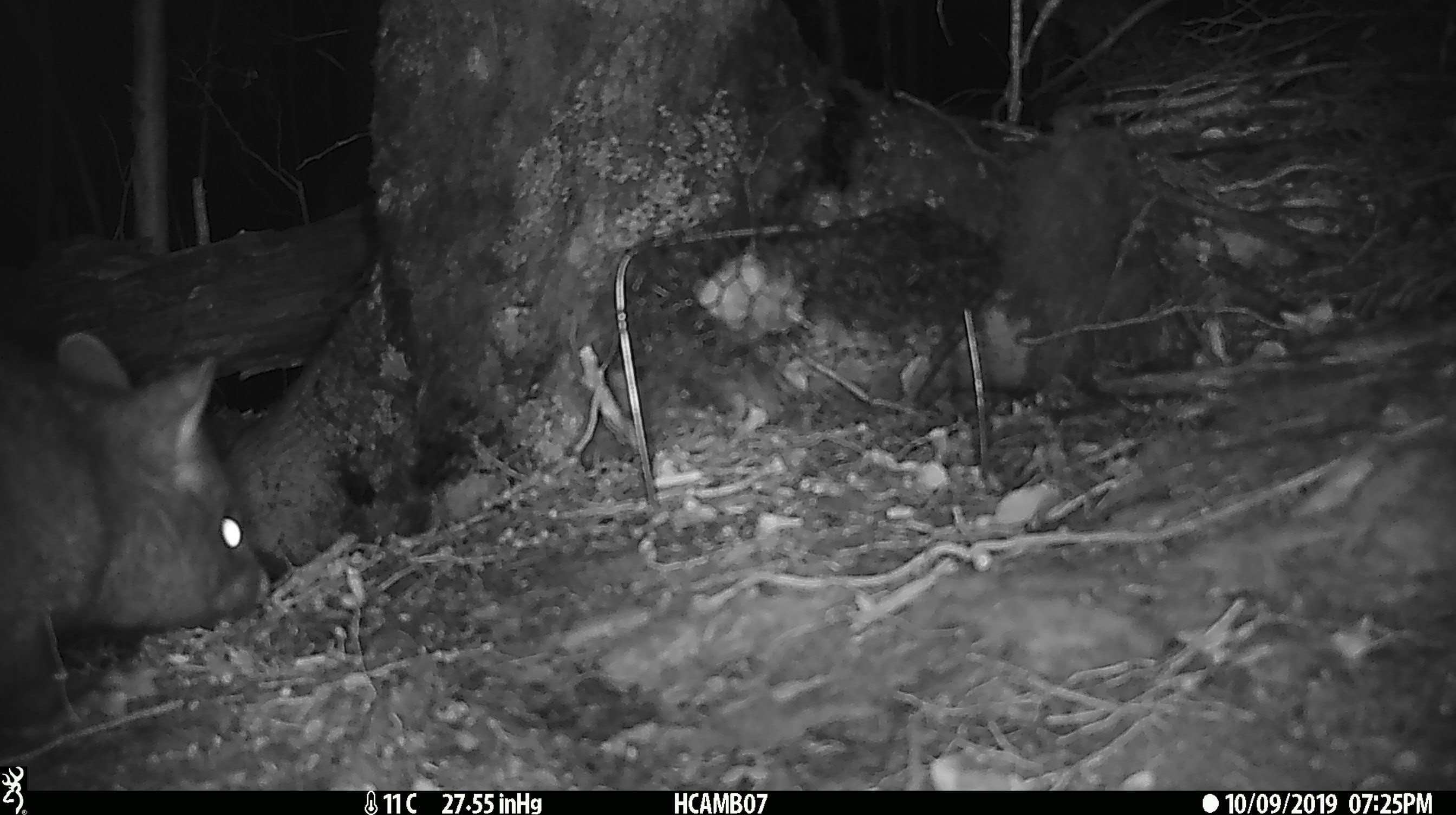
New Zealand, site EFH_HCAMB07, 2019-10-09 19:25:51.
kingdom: Animalia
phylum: Chordata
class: Mammalia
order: Diprotodontia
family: Phalangeridae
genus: Trichosurus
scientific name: Trichosurus vulpecula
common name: common brushtail possum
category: possum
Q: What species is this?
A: Possum (common brushtail possum) (Trichosurus vulpecula).